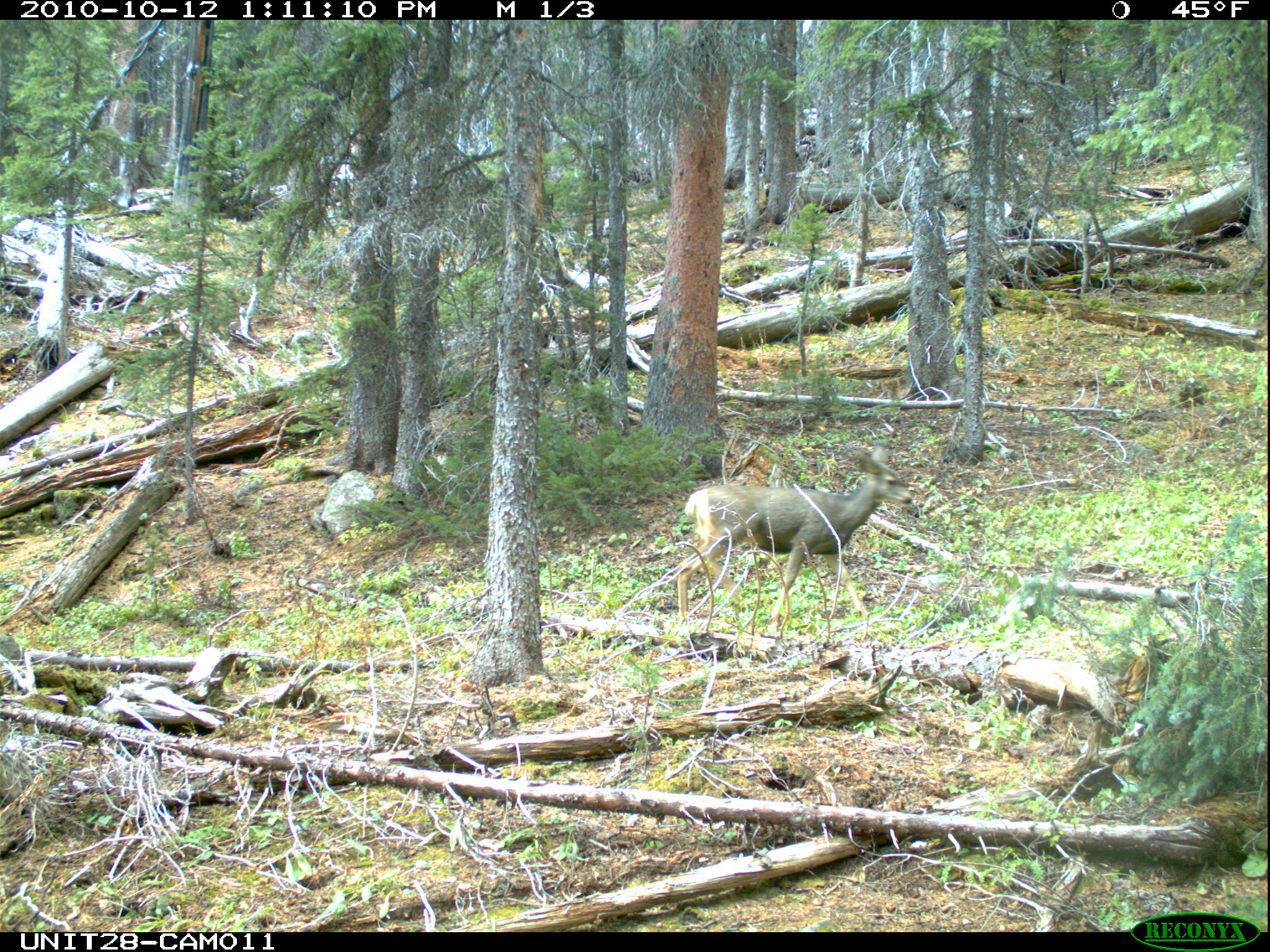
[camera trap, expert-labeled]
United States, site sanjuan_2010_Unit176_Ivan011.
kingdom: Animalia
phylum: Chordata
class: Mammalia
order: Artiodactyla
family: Cervidae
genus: Odocoileus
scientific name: Odocoileus hemionus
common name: mule deer